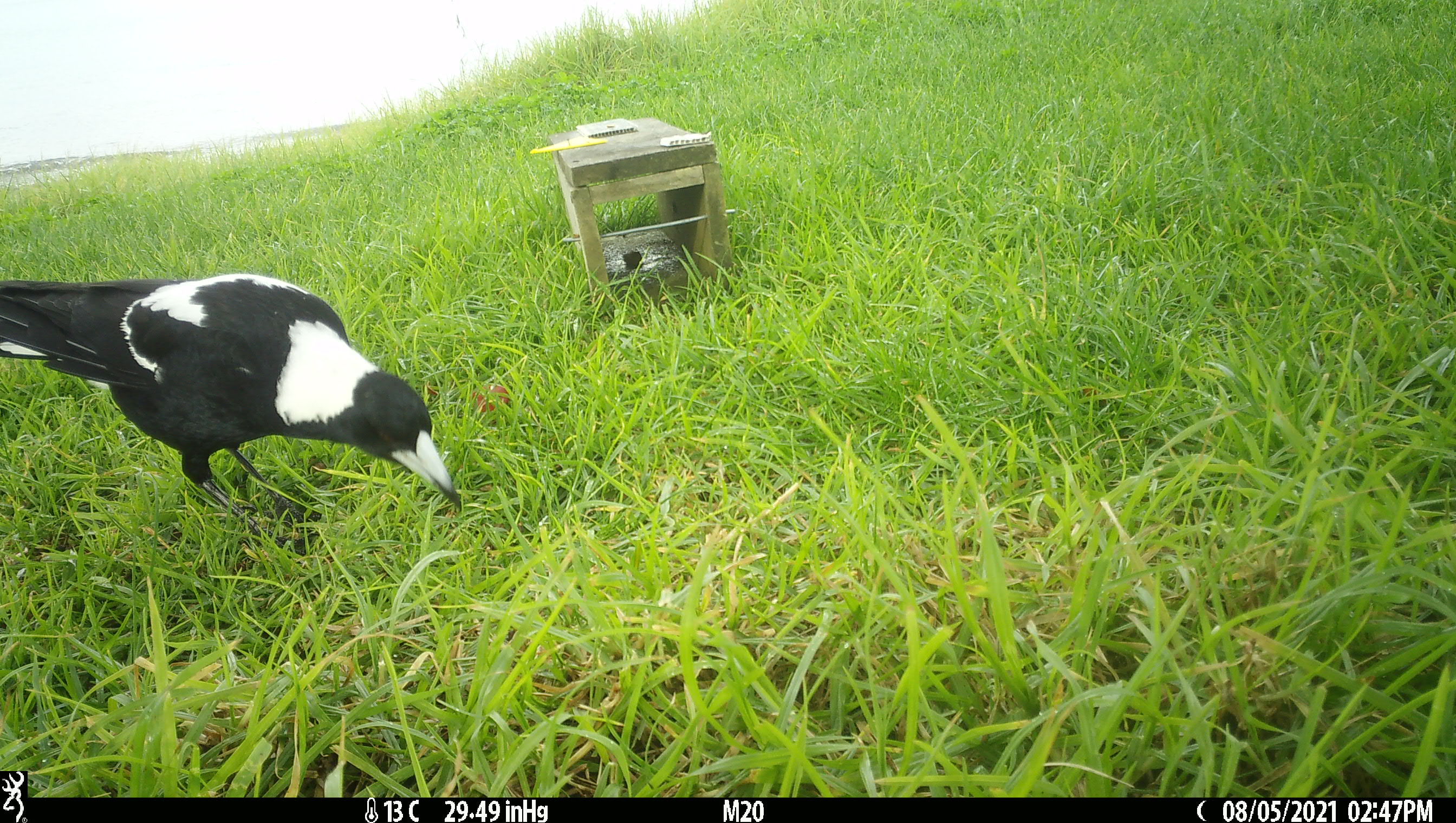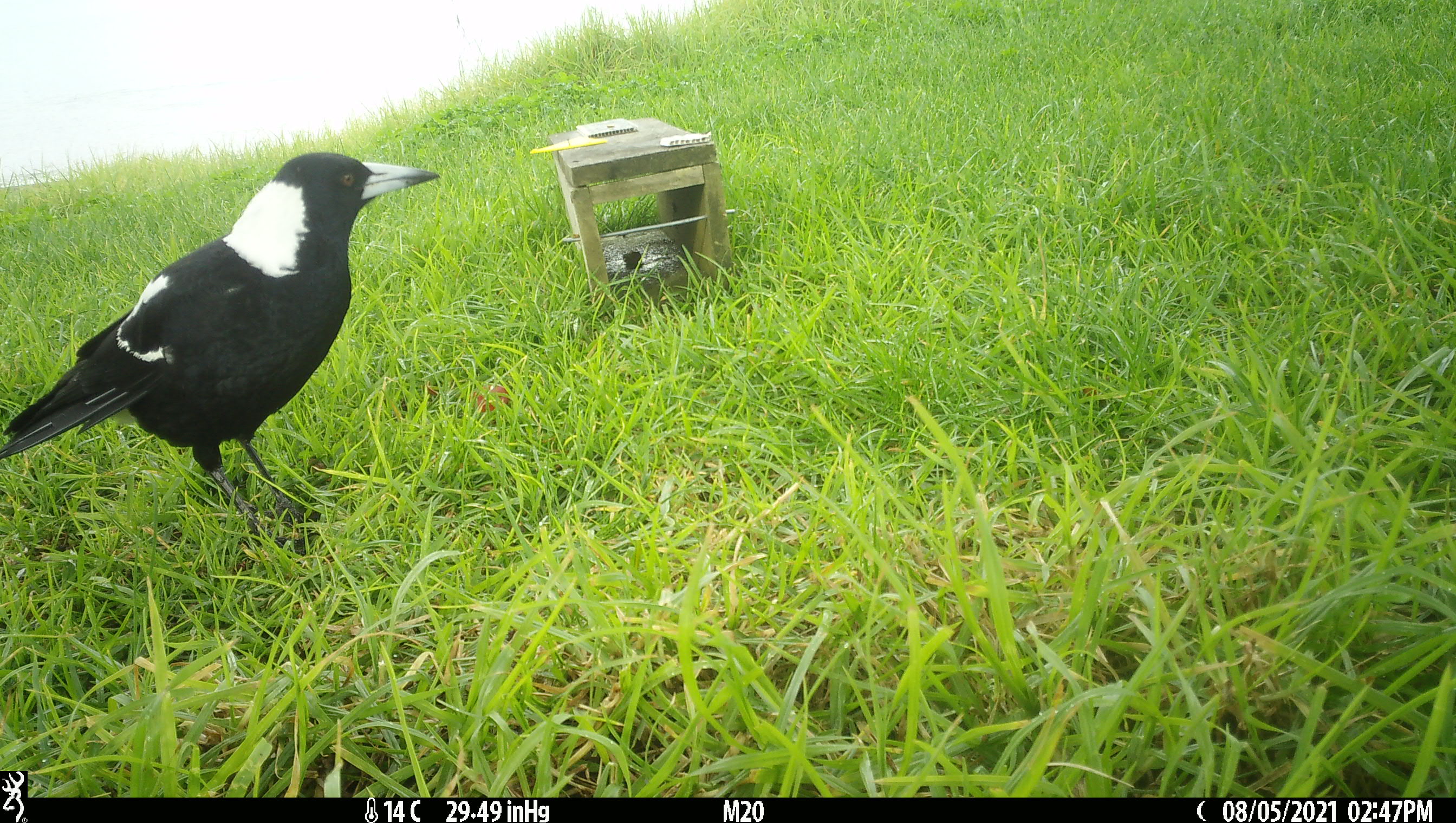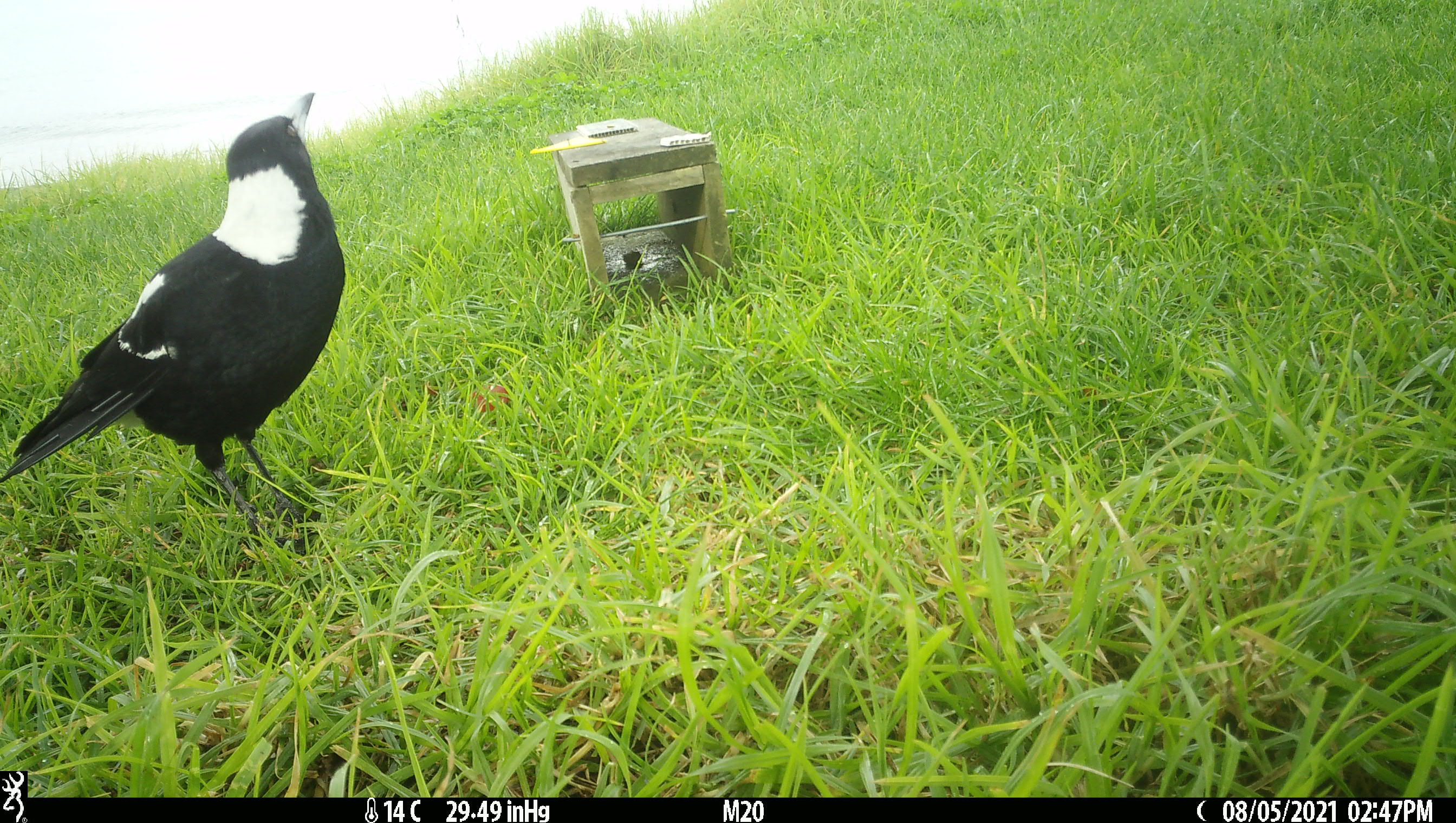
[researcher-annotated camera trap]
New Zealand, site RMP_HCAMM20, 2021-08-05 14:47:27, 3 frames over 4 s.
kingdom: Animalia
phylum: Chordata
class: Aves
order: Passeriformes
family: Artamidae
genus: Gymnorhina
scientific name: Gymnorhina tibicen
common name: australian magpie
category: magpie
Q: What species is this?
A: Magpie (australian magpie) (Gymnorhina tibicen).